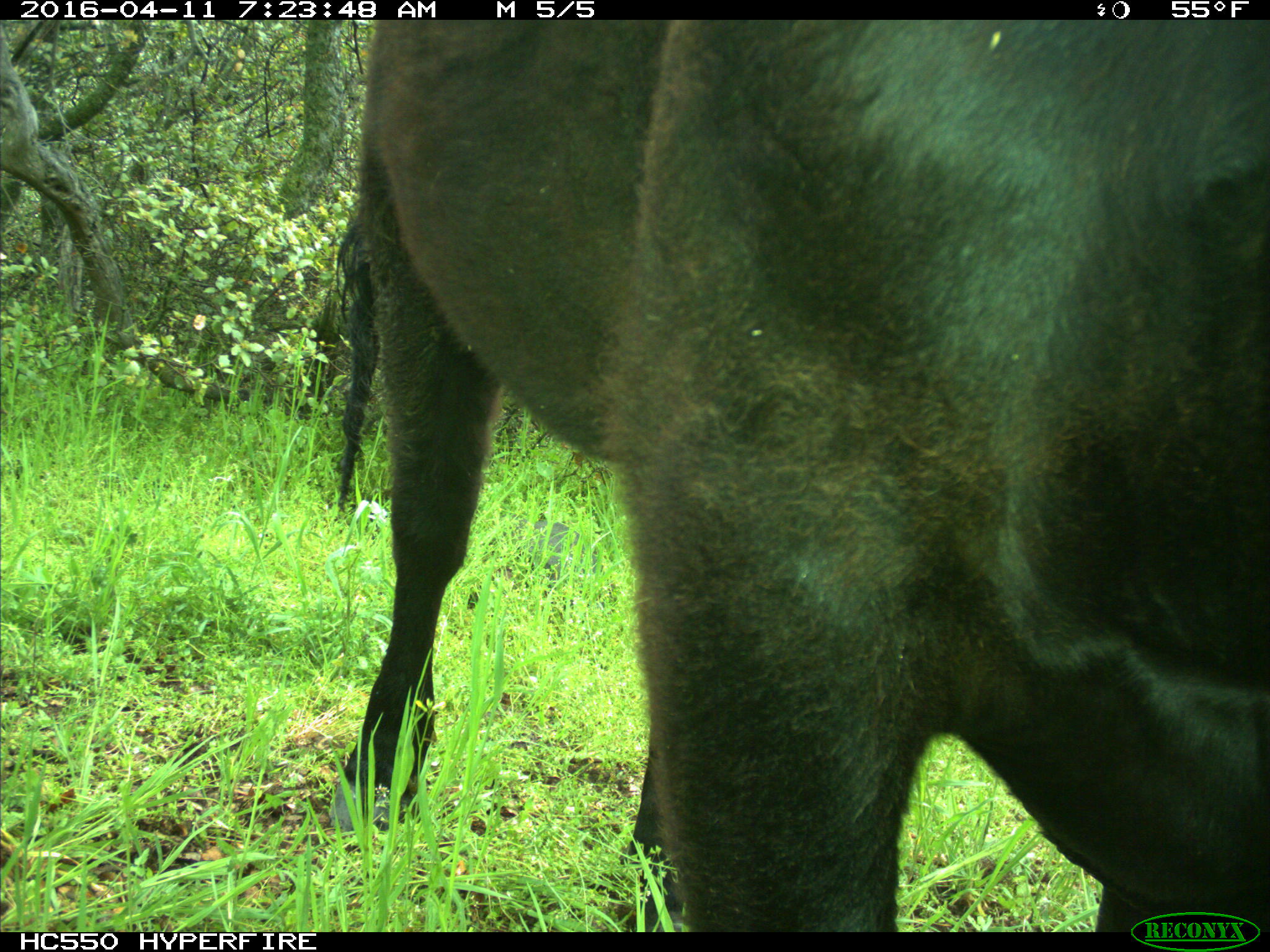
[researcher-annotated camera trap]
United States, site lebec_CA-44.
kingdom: Animalia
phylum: Chordata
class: Mammalia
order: Artiodactyla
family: Bovidae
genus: Bos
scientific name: Bos taurus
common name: domestic cow